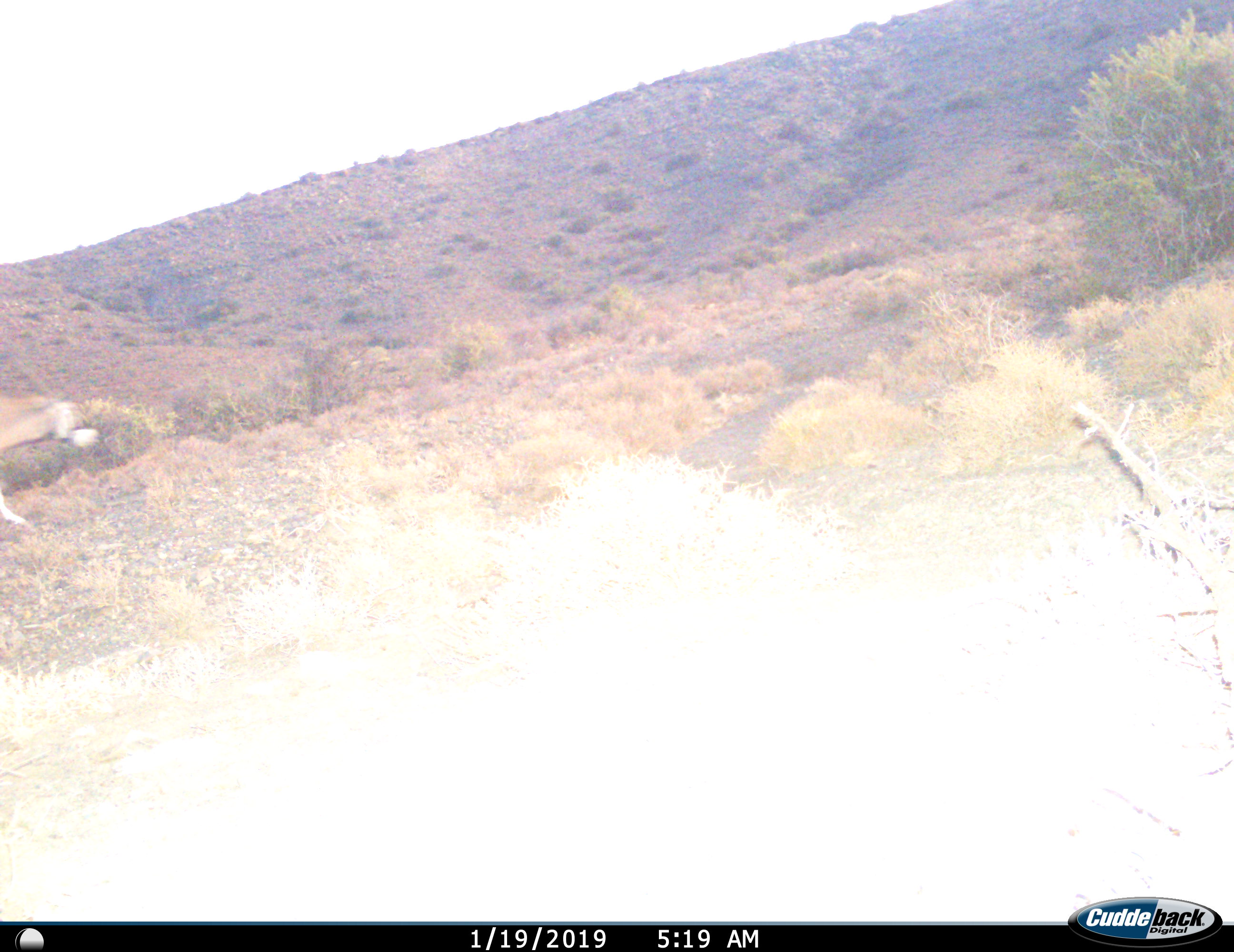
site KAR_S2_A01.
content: unidentified animal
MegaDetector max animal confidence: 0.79